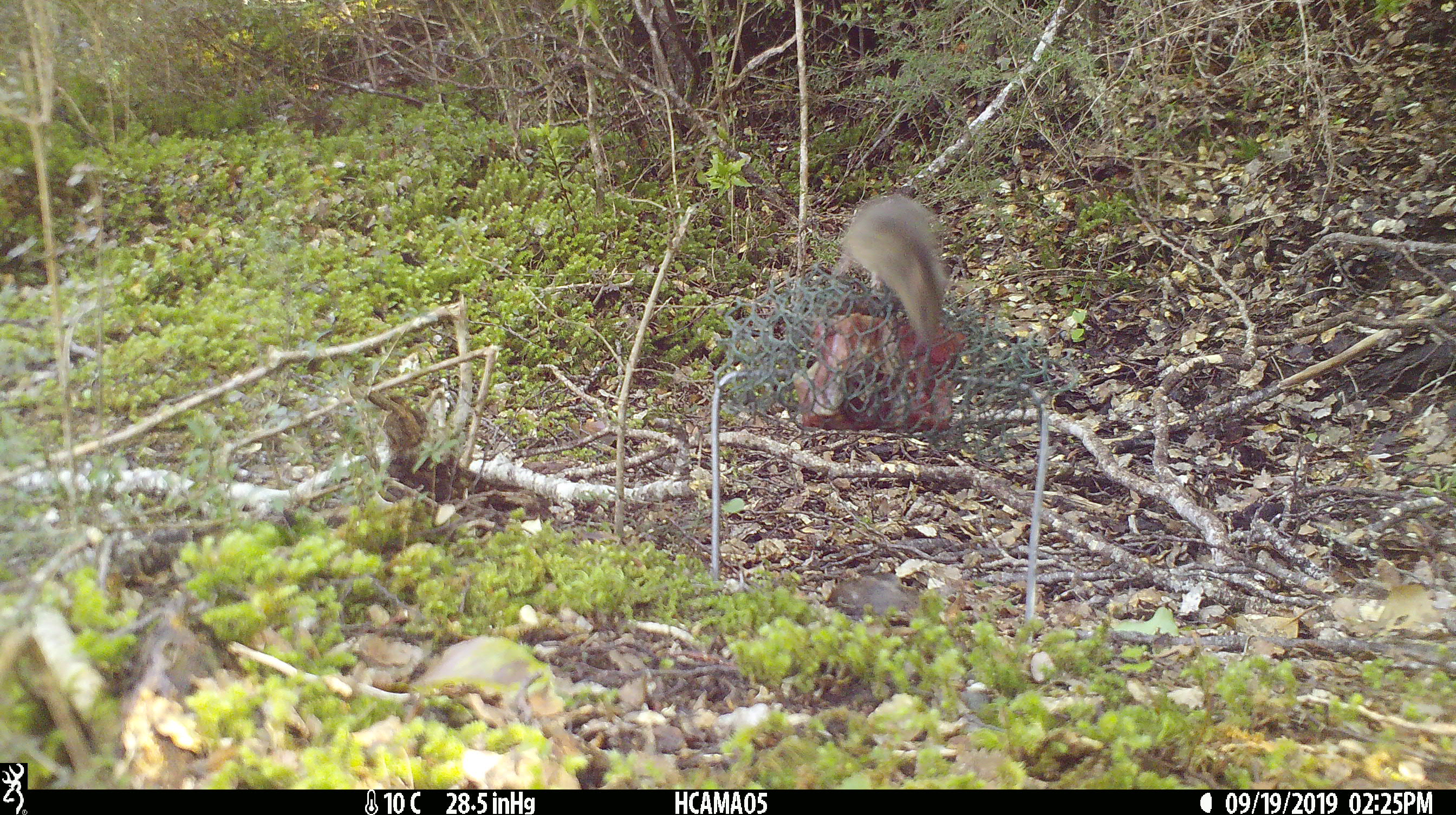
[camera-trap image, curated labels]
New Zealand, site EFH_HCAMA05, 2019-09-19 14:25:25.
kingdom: Animalia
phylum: Chordata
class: Mammalia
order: Rodentia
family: Muridae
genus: Mus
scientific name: Mus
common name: mouse